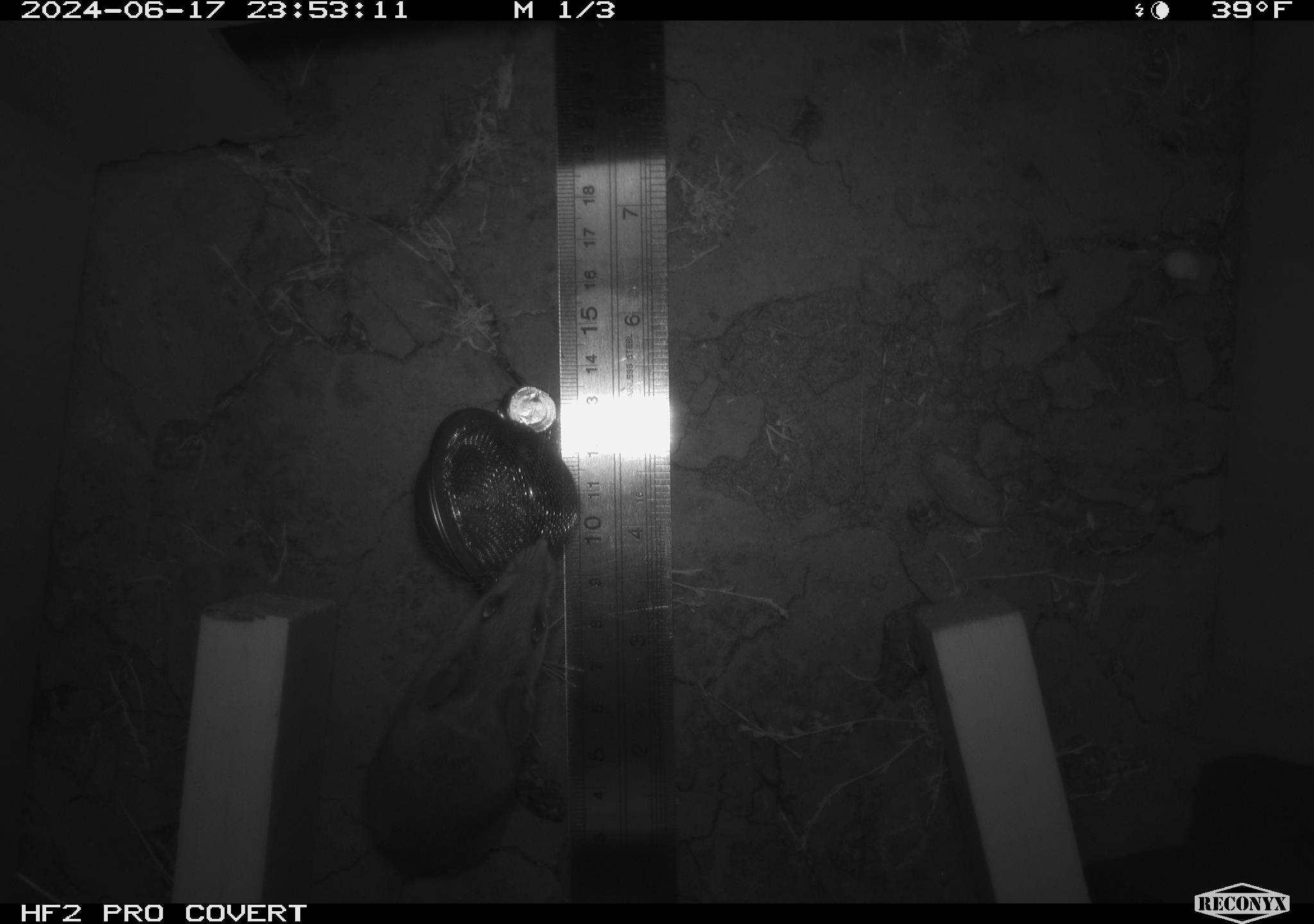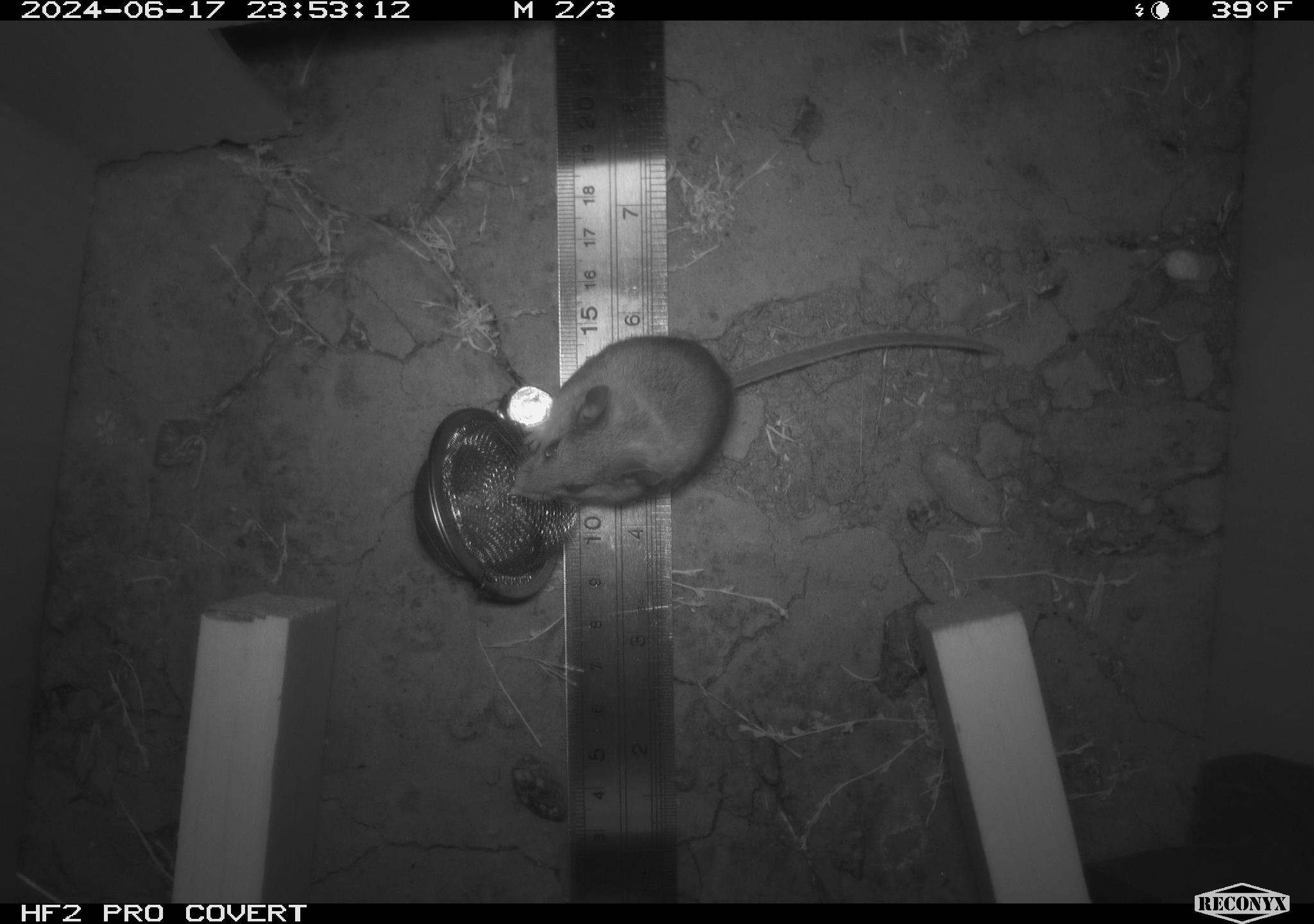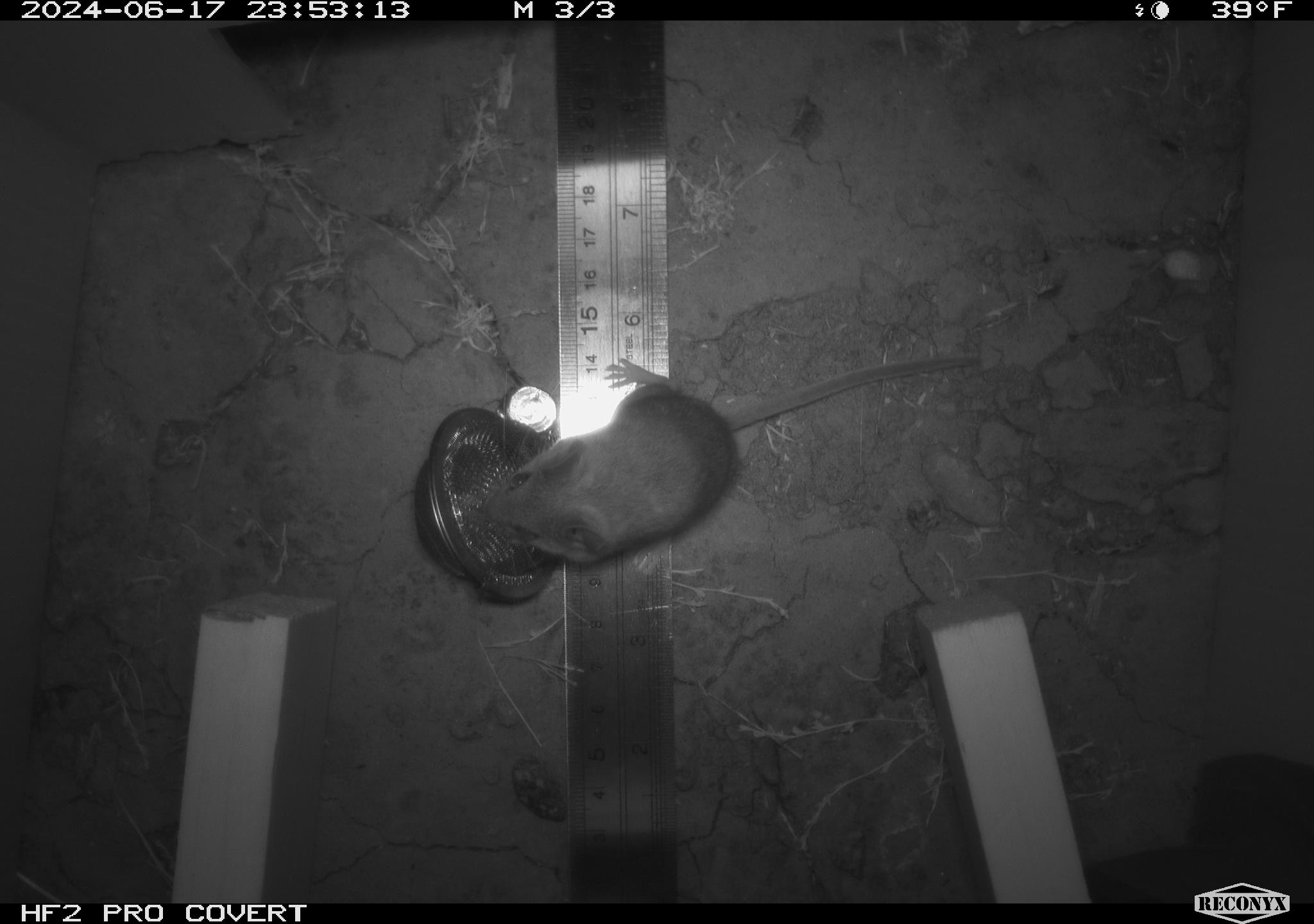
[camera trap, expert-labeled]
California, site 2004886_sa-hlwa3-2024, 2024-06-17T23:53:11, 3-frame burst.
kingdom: Animalia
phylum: Chordata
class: Mammalia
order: Rodentia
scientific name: Rodentia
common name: mouse species